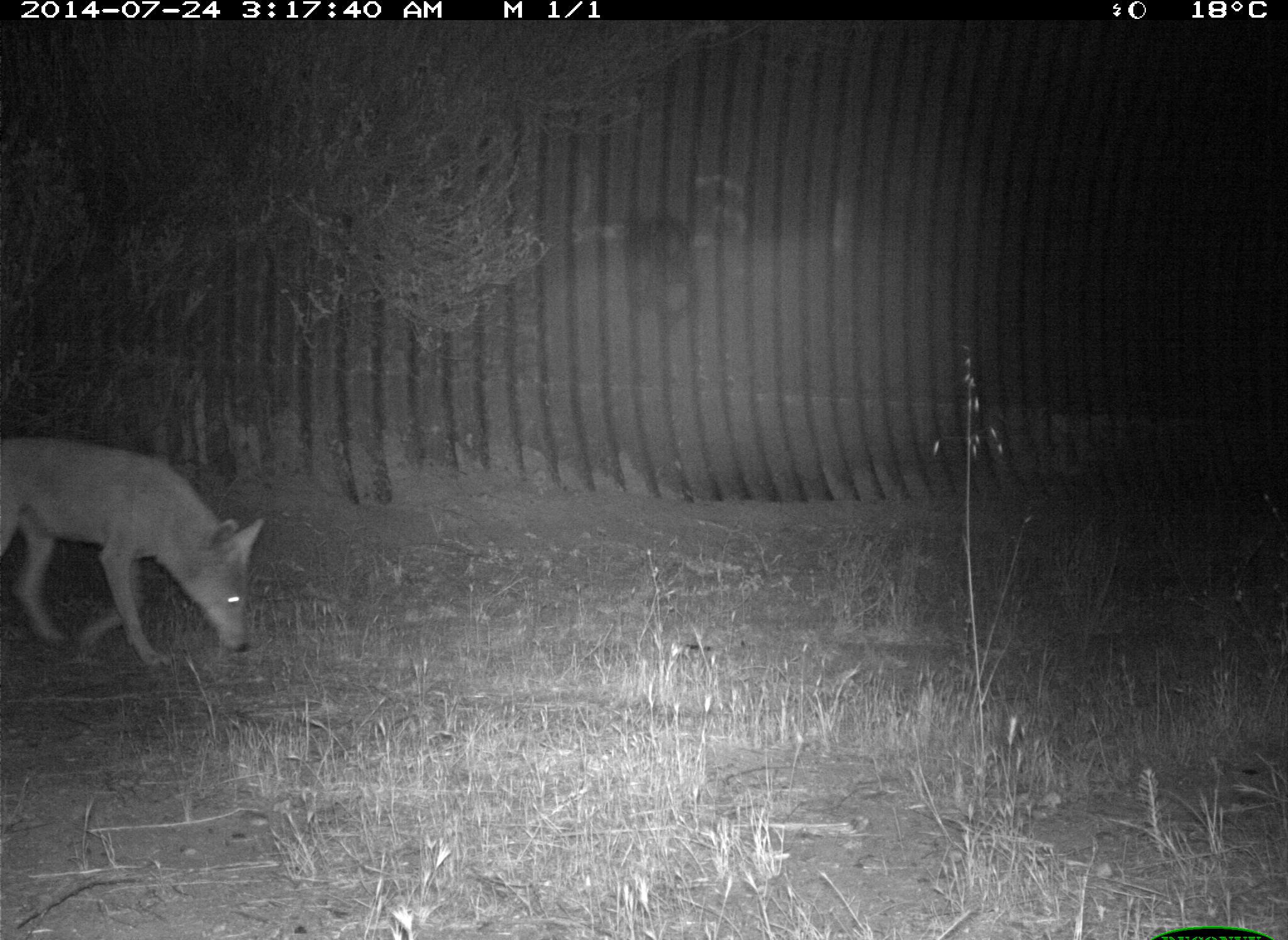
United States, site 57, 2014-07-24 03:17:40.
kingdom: Animalia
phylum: Chordata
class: Mammalia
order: Carnivora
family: Canidae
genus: Canis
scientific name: Canis latrans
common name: coyote